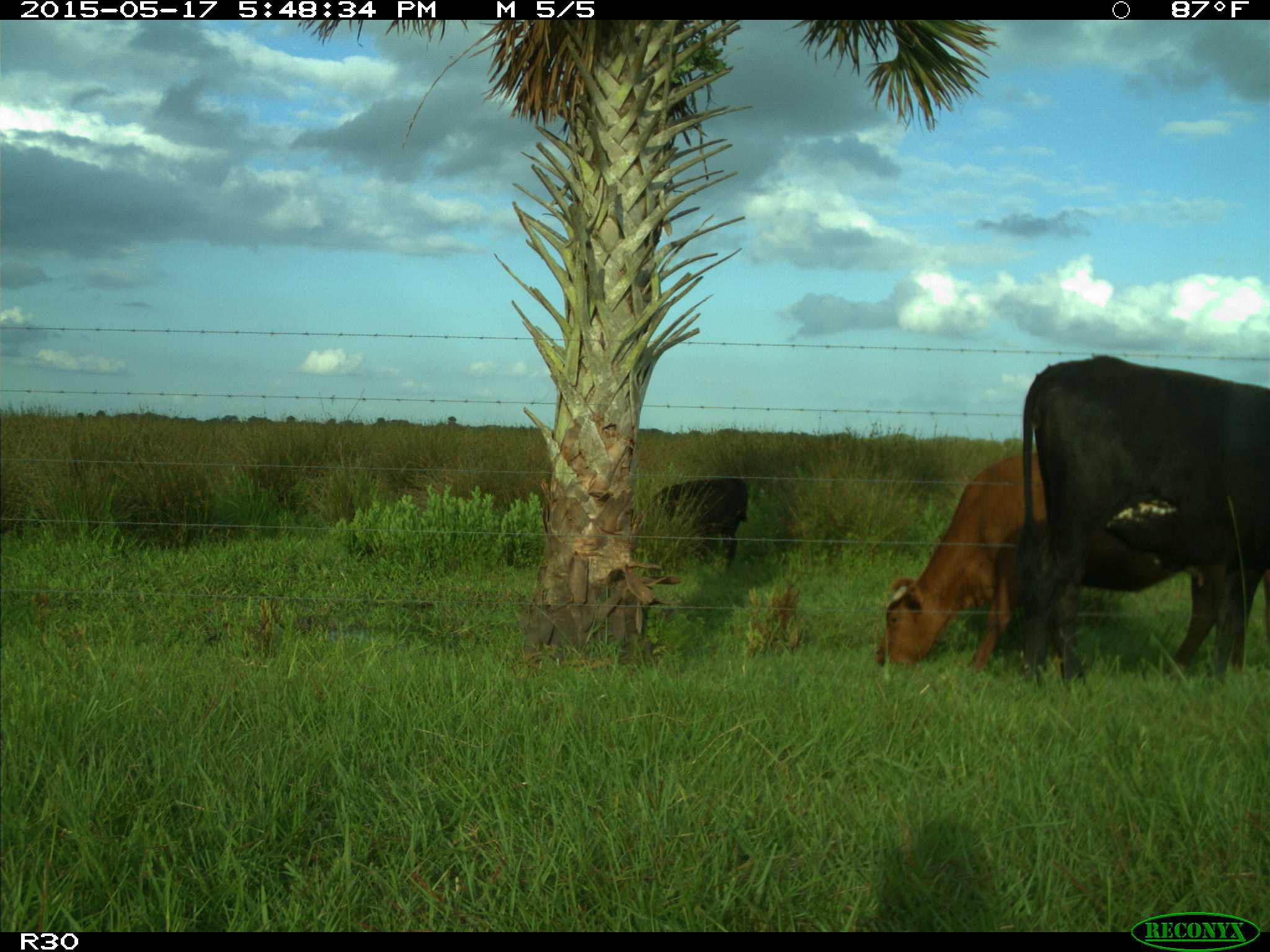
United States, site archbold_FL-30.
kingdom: Animalia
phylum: Chordata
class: Mammalia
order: Artiodactyla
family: Bovidae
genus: Bos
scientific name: Bos taurus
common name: domestic cow